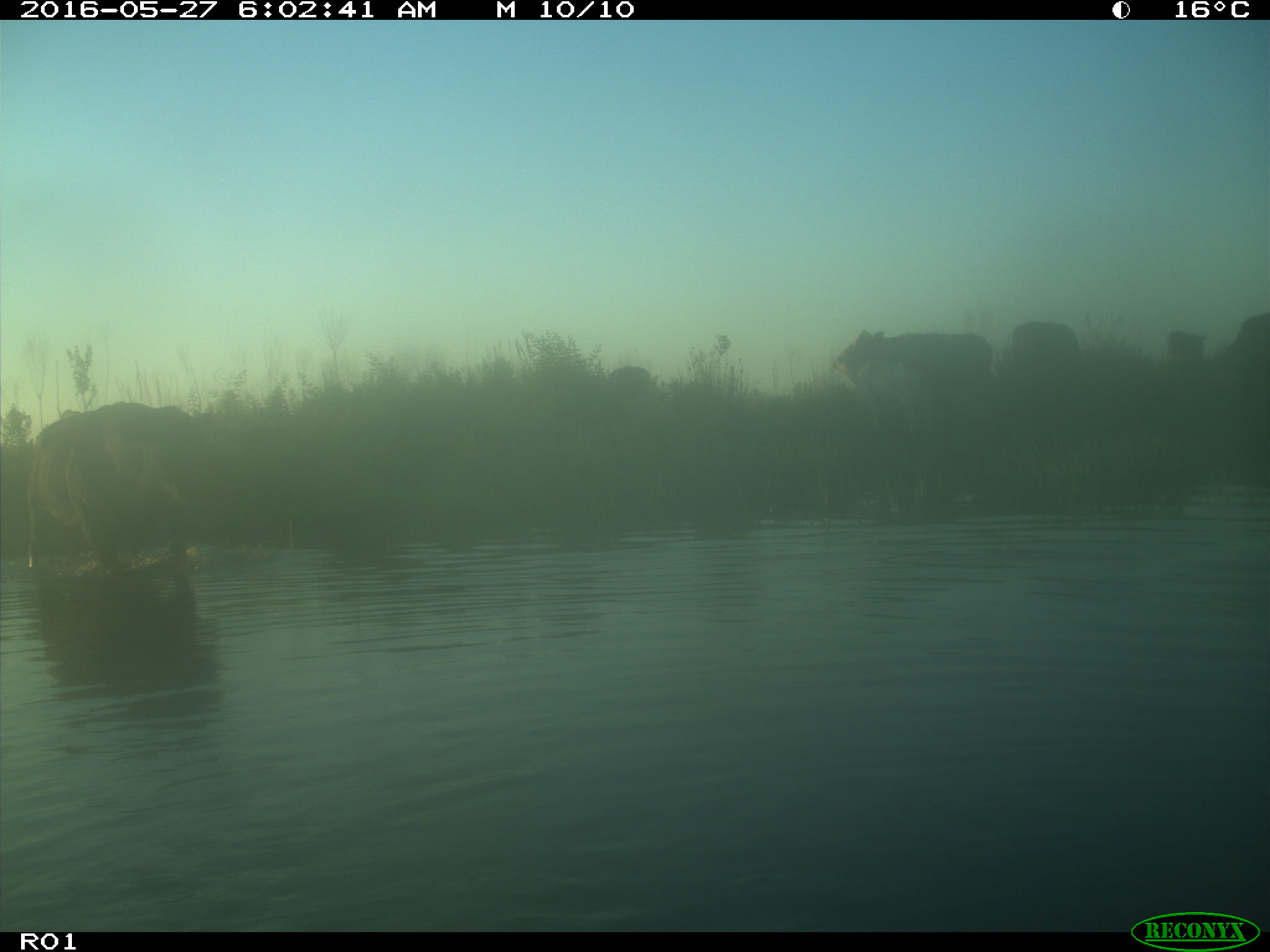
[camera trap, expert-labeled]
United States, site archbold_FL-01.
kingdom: Animalia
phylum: Chordata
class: Mammalia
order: Artiodactyla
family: Bovidae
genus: Bos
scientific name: Bos taurus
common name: domestic cow